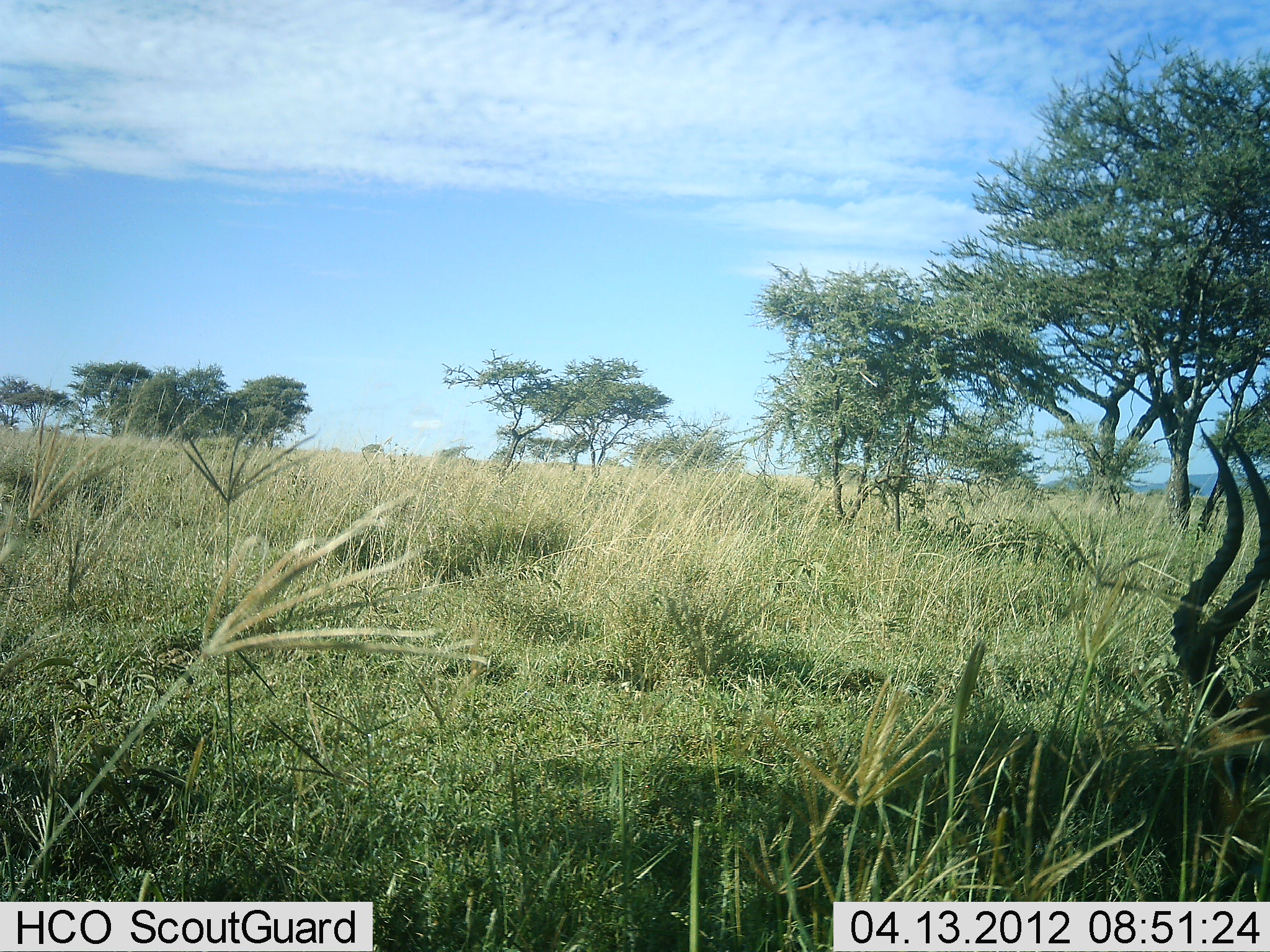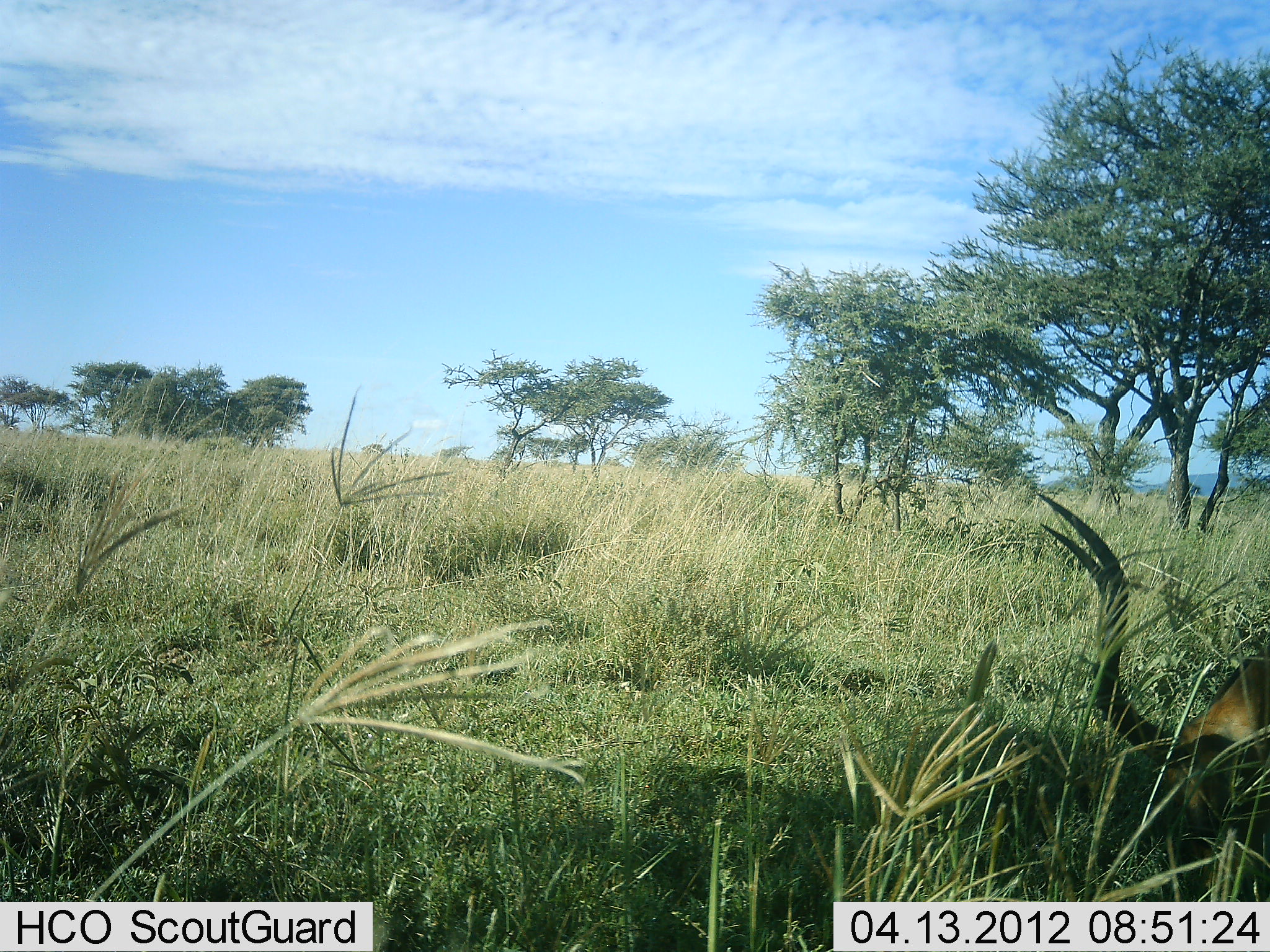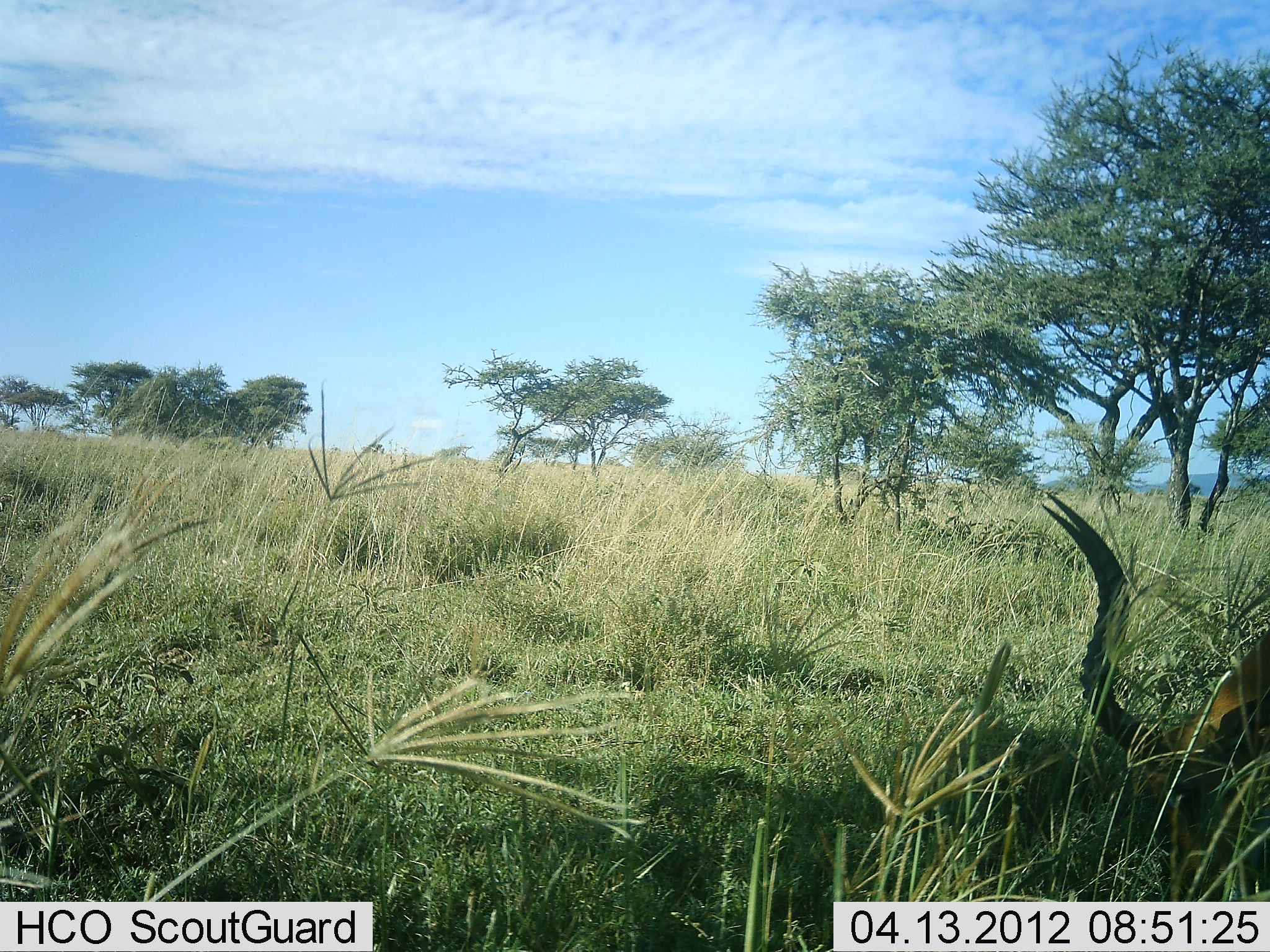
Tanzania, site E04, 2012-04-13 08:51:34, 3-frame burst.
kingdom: Animalia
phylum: Chordata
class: Mammalia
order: Artiodactyla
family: Bovidae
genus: Aepyceros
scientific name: Aepyceros melampus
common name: impala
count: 1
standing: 23%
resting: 5%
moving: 5%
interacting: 0%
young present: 0%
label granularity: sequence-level